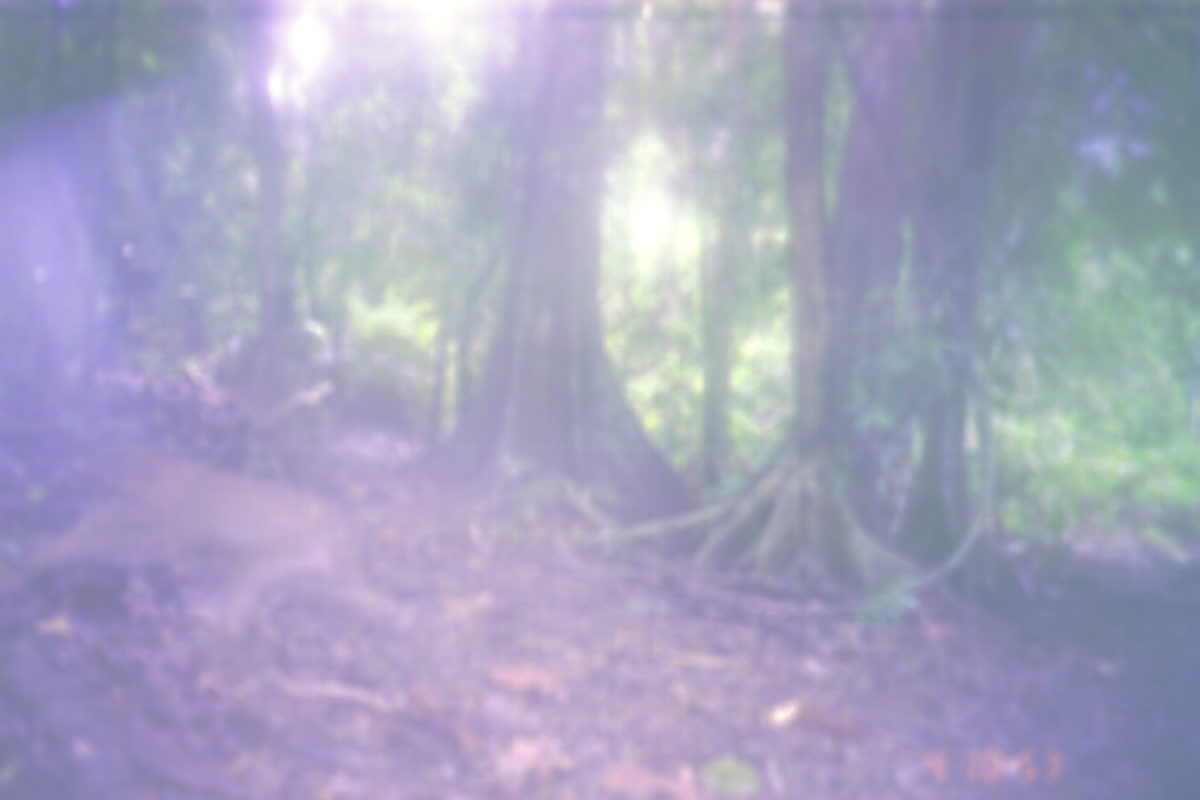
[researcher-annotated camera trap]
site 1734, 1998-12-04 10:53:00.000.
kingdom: Animalia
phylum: Chordata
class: Mammalia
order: Primates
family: Cercopithecidae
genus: Macaca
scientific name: Macaca nemestrina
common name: southern pig-tailed macaque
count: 1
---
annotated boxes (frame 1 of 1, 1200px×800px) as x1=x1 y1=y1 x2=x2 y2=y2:
macaca nemestrina: x1=0 y1=443 x2=411 y2=637